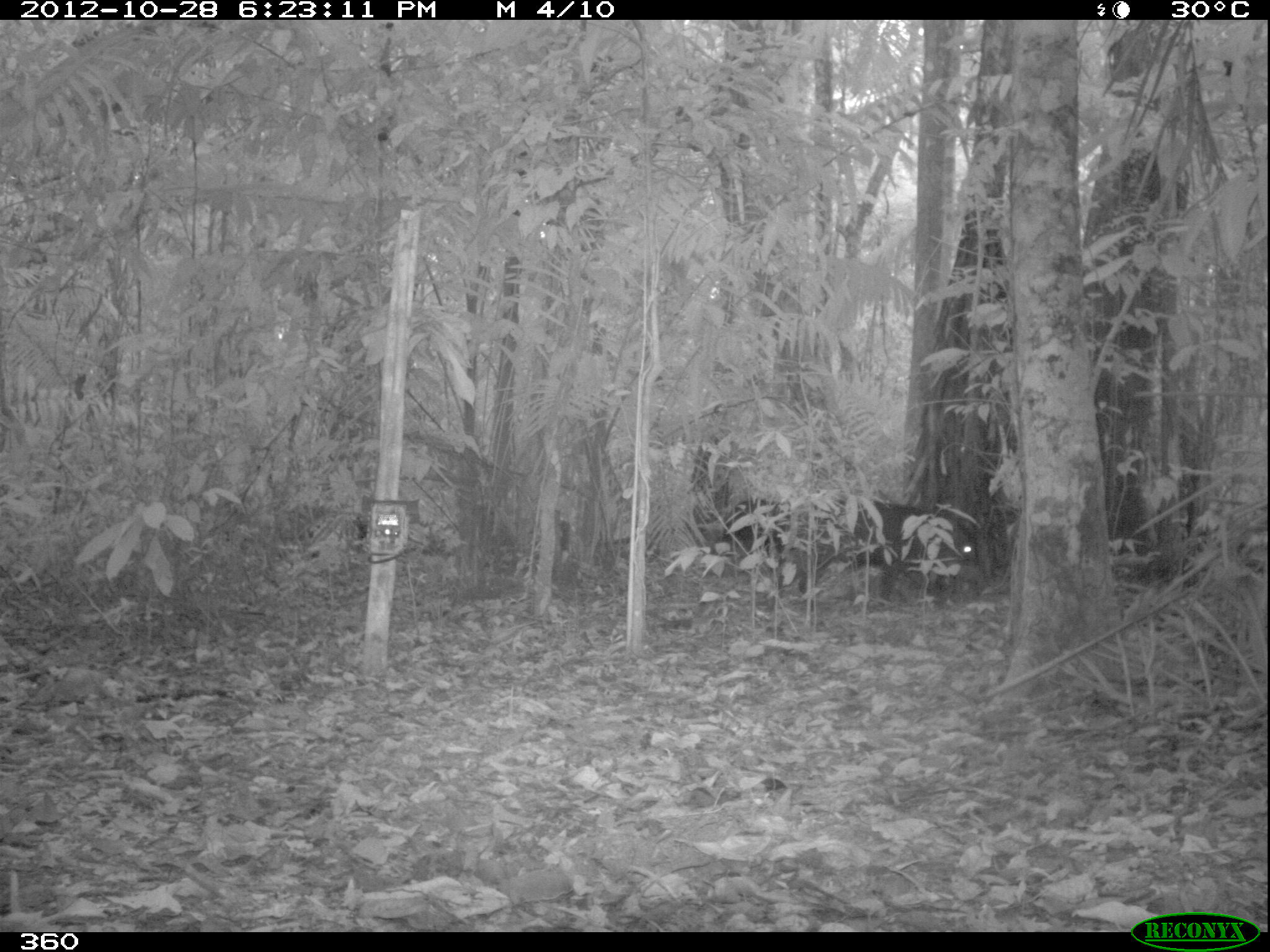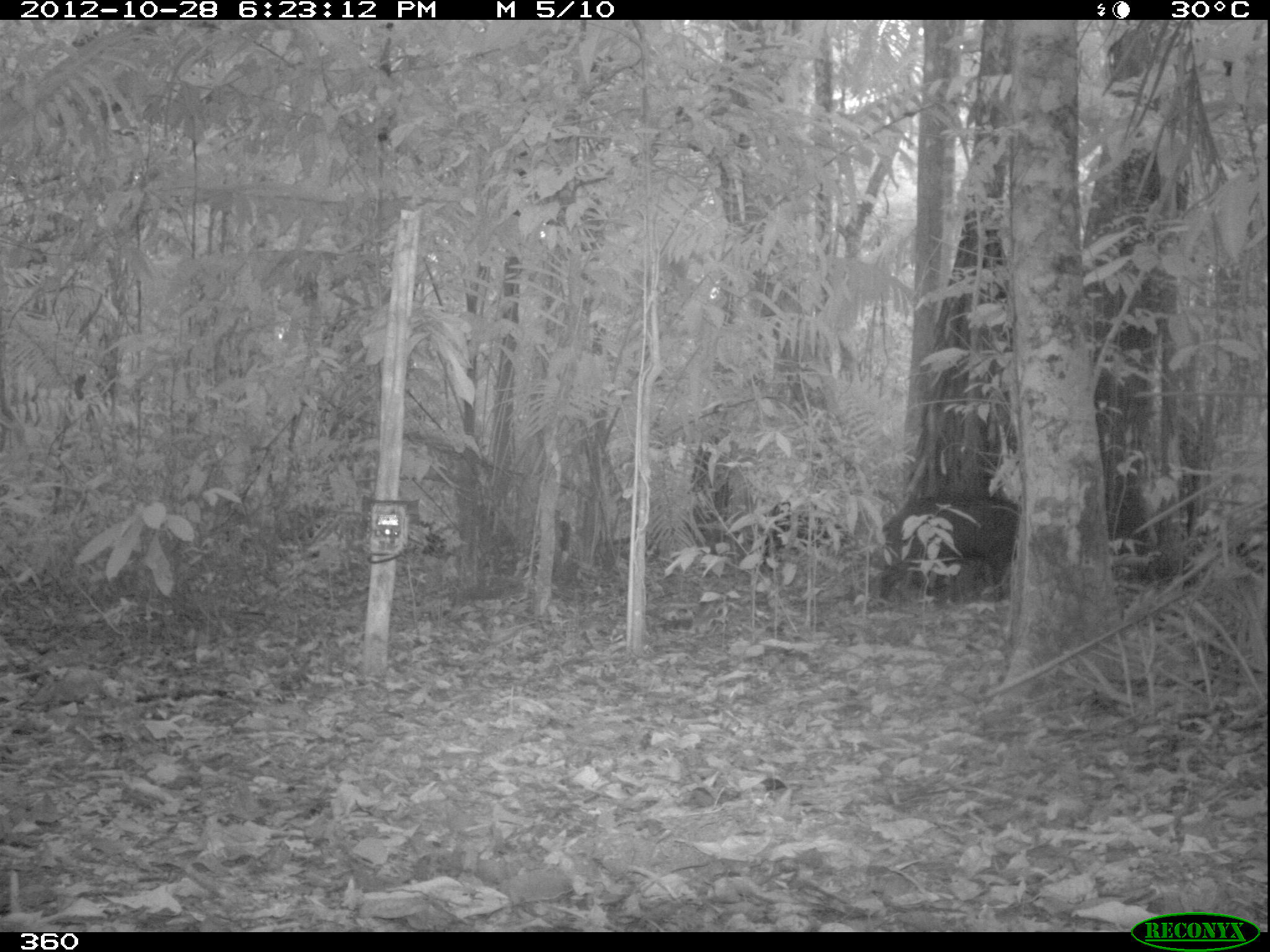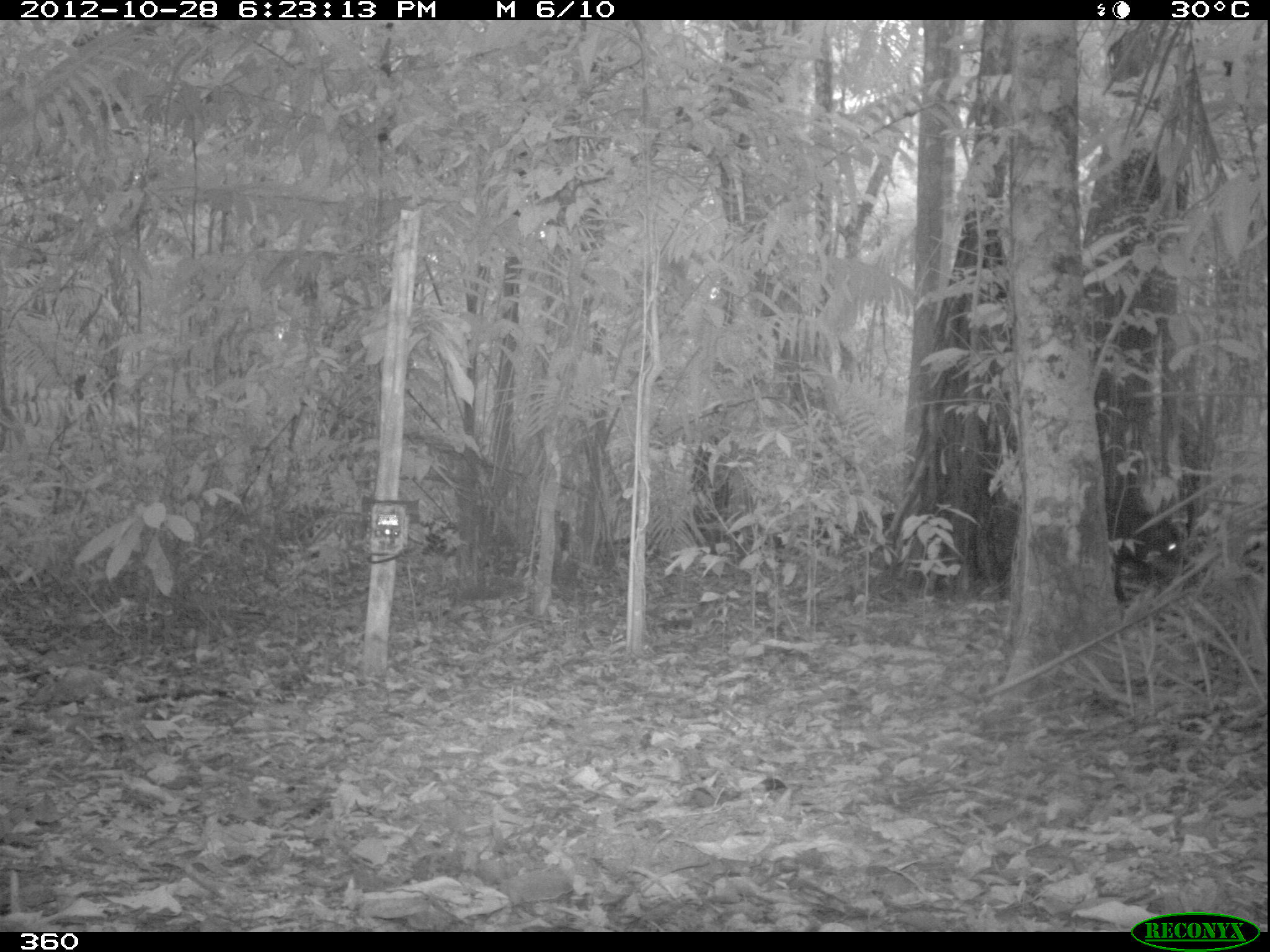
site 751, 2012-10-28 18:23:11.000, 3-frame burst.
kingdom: Animalia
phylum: Chordata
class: Mammalia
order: Artiodactyla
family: Tayassuidae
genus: Tayassu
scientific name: Tayassu pecari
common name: white-lipped peccary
Tayassu pecari (white-lipped peccary).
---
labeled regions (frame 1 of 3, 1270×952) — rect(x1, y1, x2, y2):
tayassu pecari: rect(795, 500, 974, 610); rect(717, 496, 829, 551)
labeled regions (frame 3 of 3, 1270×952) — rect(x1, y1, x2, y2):
tayassu pecari: rect(980, 493, 1189, 604)